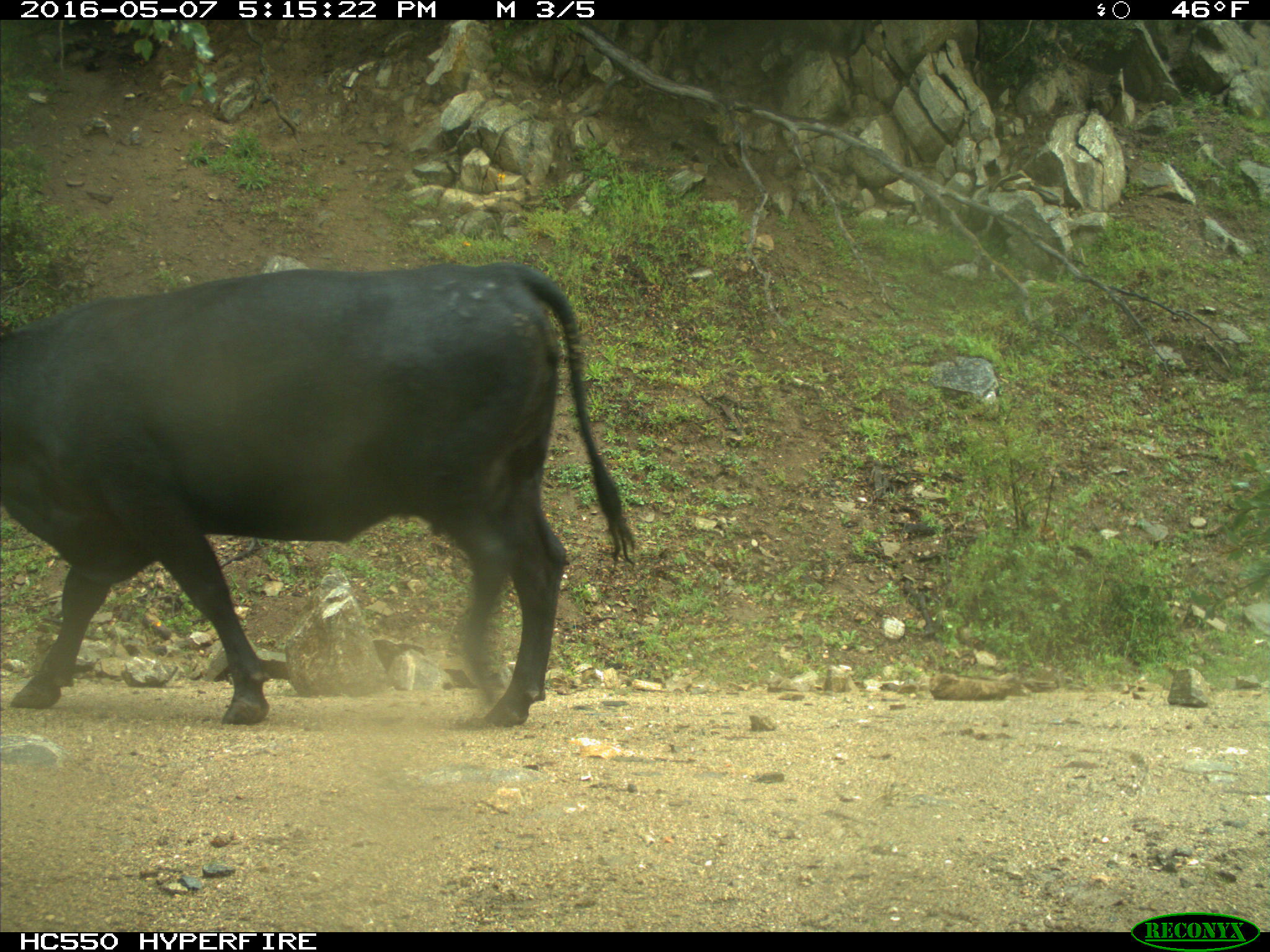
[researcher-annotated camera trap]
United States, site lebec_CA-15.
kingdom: Animalia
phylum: Chordata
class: Mammalia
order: Artiodactyla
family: Bovidae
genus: Bos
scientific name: Bos taurus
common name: domestic cow